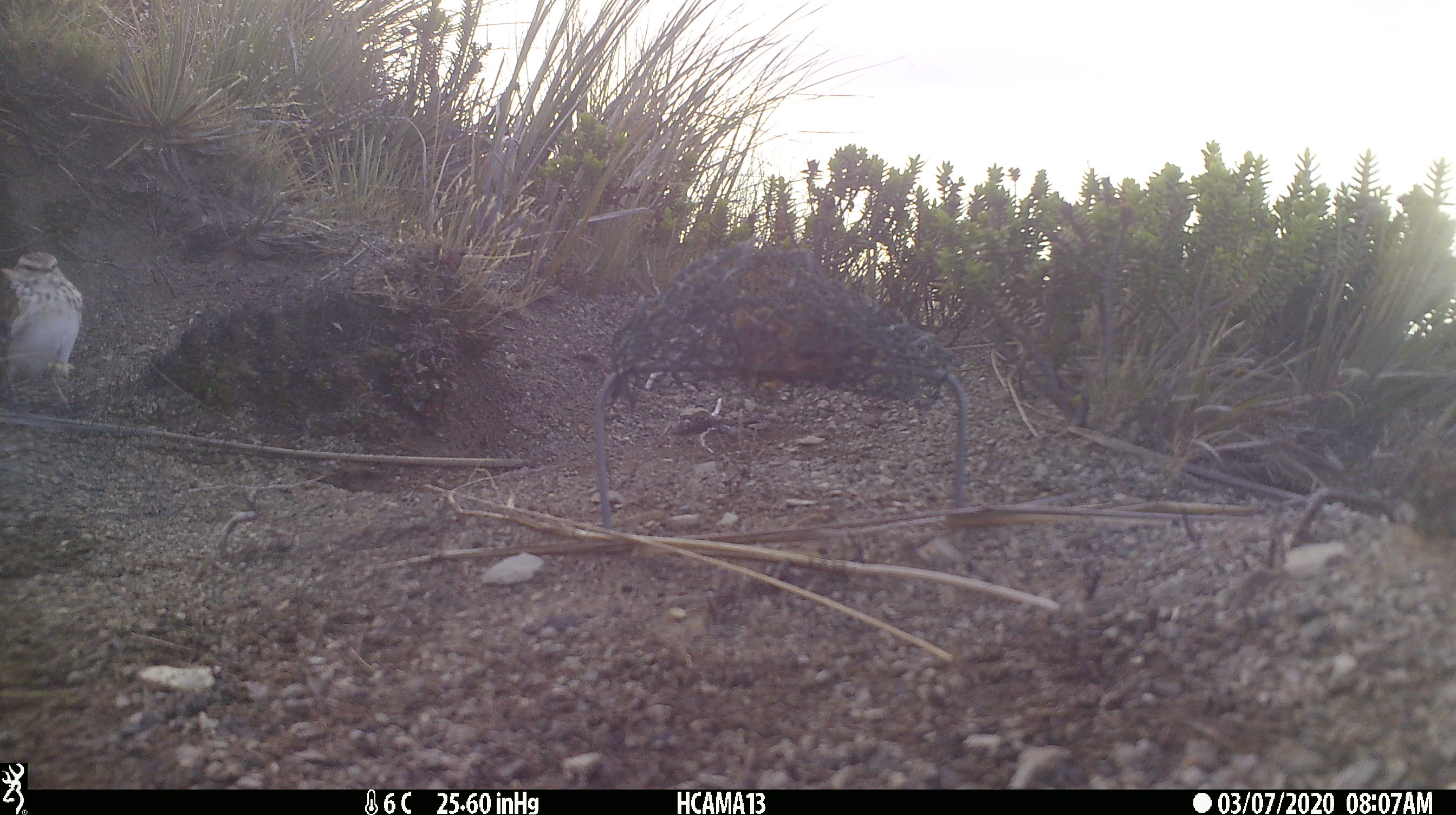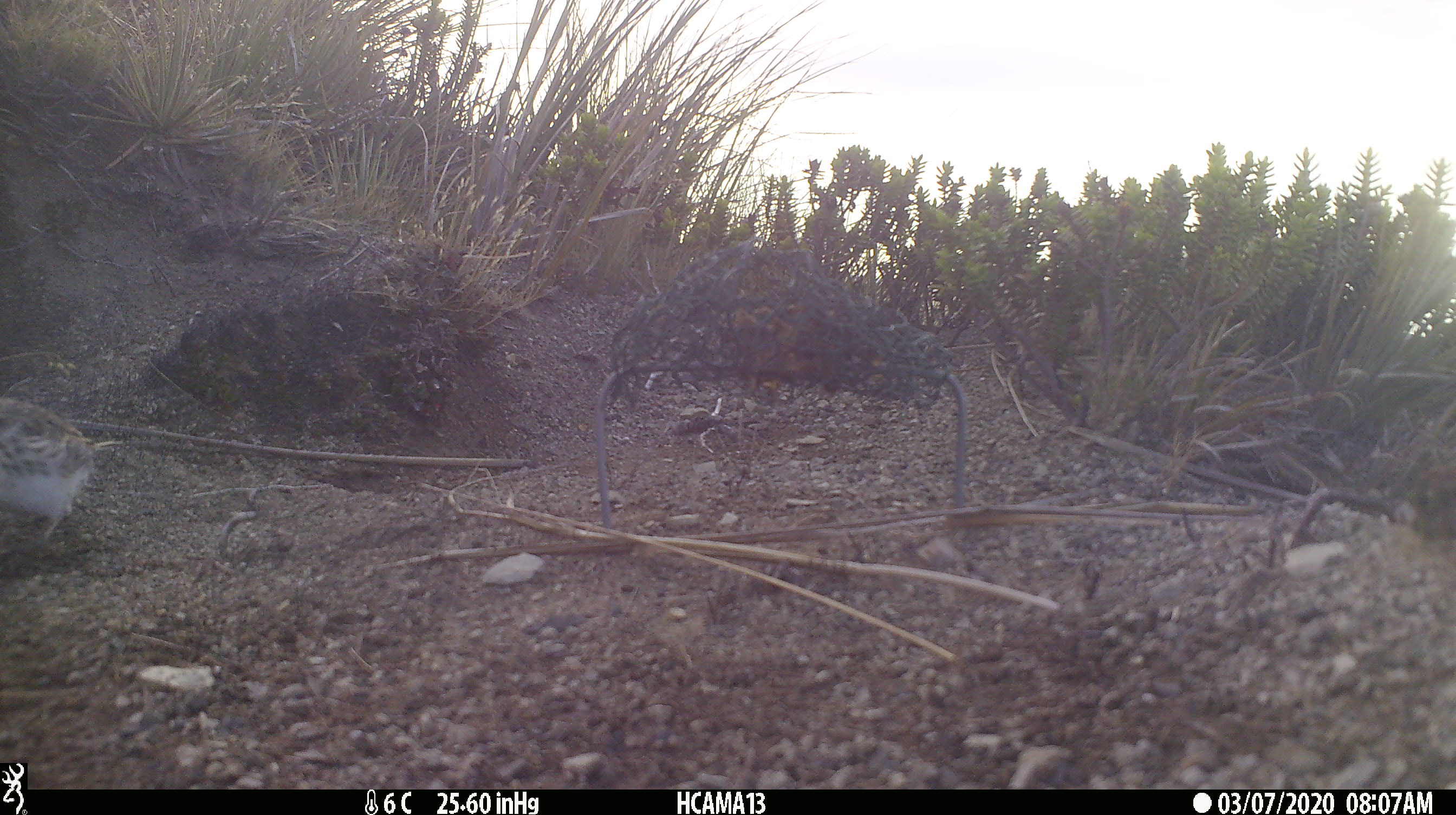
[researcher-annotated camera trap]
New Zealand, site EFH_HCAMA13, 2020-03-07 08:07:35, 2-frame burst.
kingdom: Animalia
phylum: Chordata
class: Aves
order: Passeriformes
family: Motacillidae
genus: Anthus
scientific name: Anthus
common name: pipit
Pipit (Anthus).